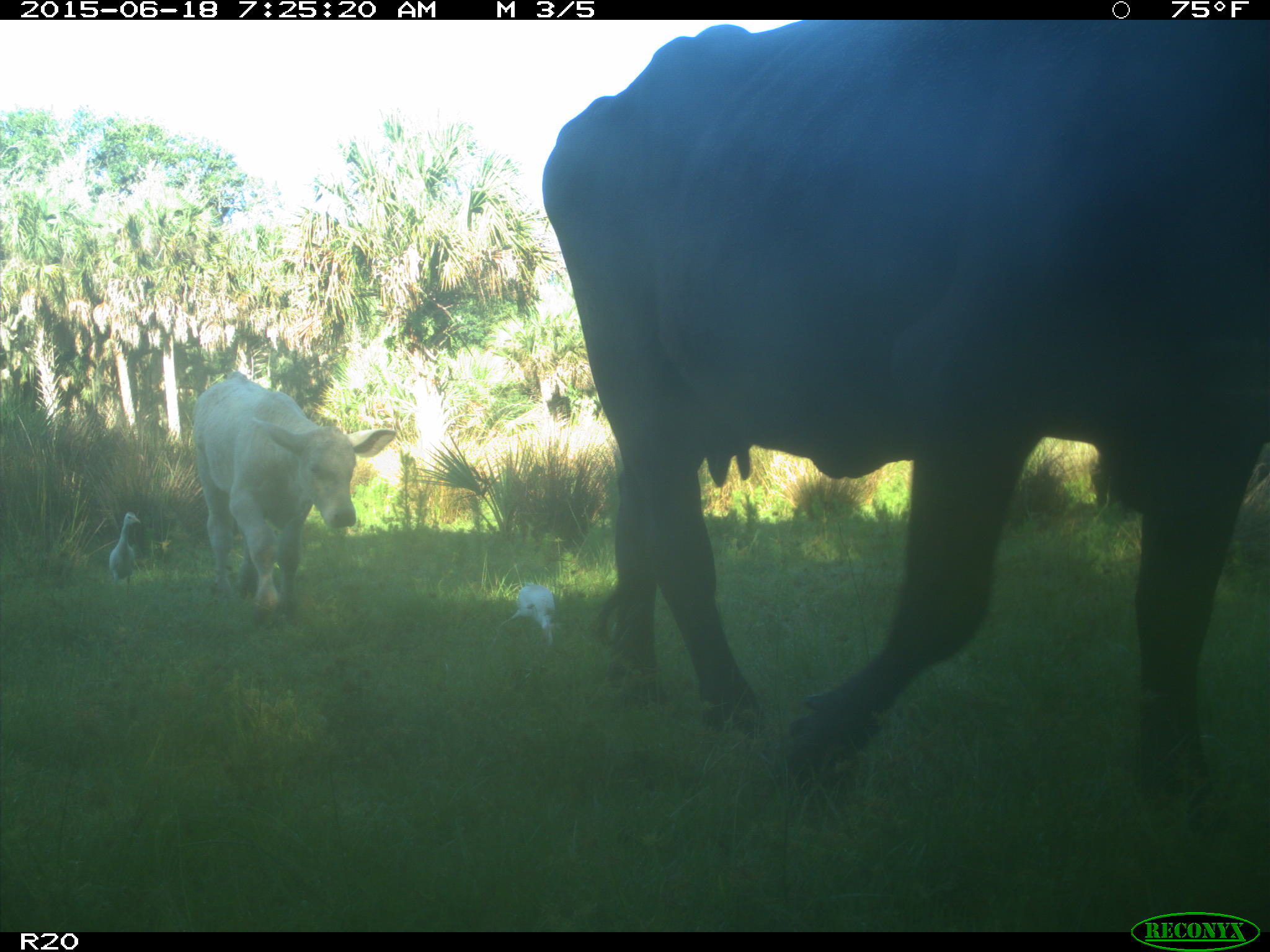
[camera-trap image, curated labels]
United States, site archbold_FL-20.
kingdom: Animalia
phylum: Chordata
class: Mammalia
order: Artiodactyla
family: Bovidae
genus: Bos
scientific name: Bos taurus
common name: domestic cow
Bos taurus (domestic cow).